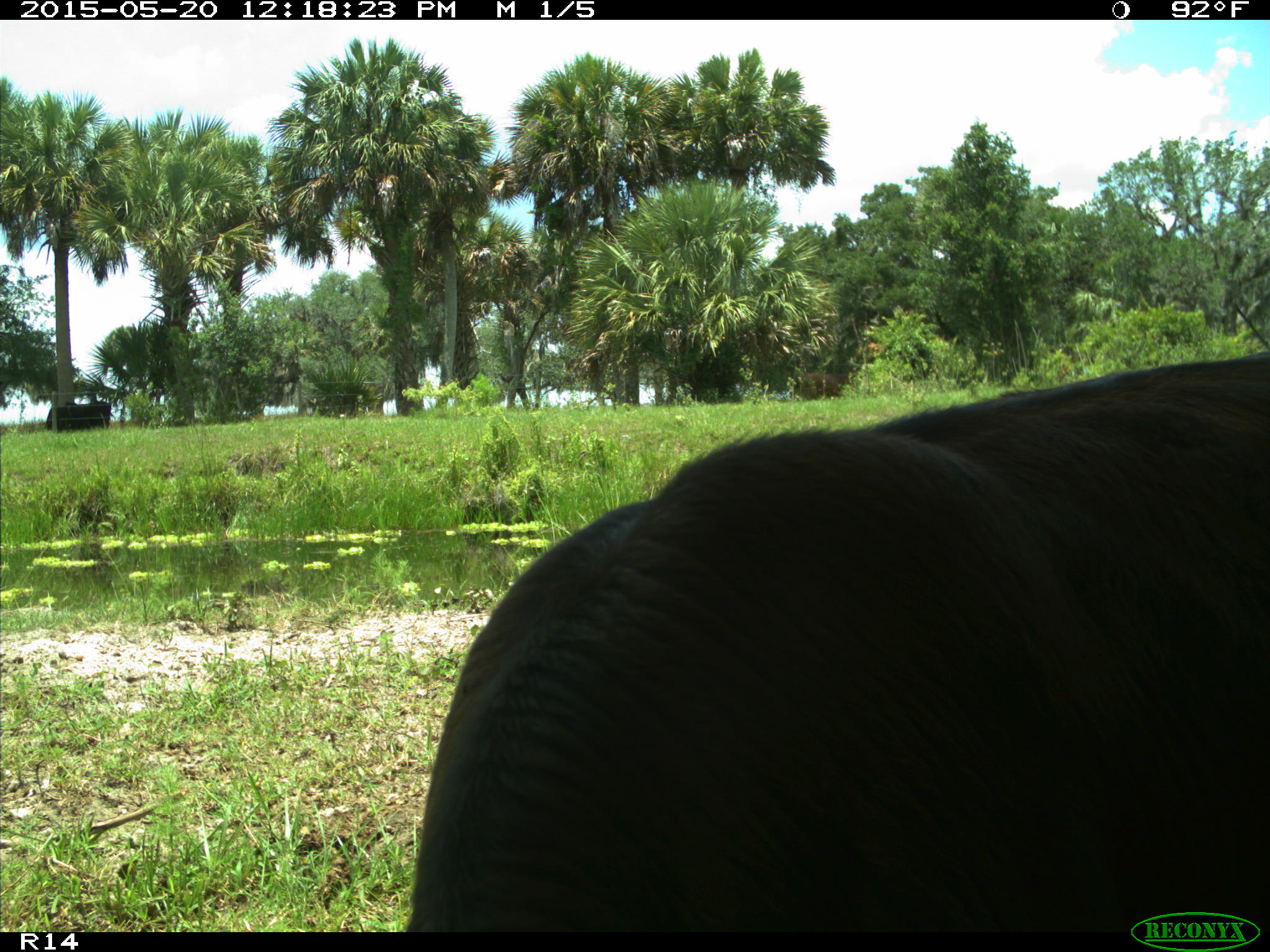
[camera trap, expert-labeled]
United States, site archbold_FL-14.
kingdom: Animalia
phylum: Chordata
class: Mammalia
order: Artiodactyla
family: Bovidae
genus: Bos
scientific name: Bos taurus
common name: domestic cow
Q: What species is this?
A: Bos taurus (domestic cow).